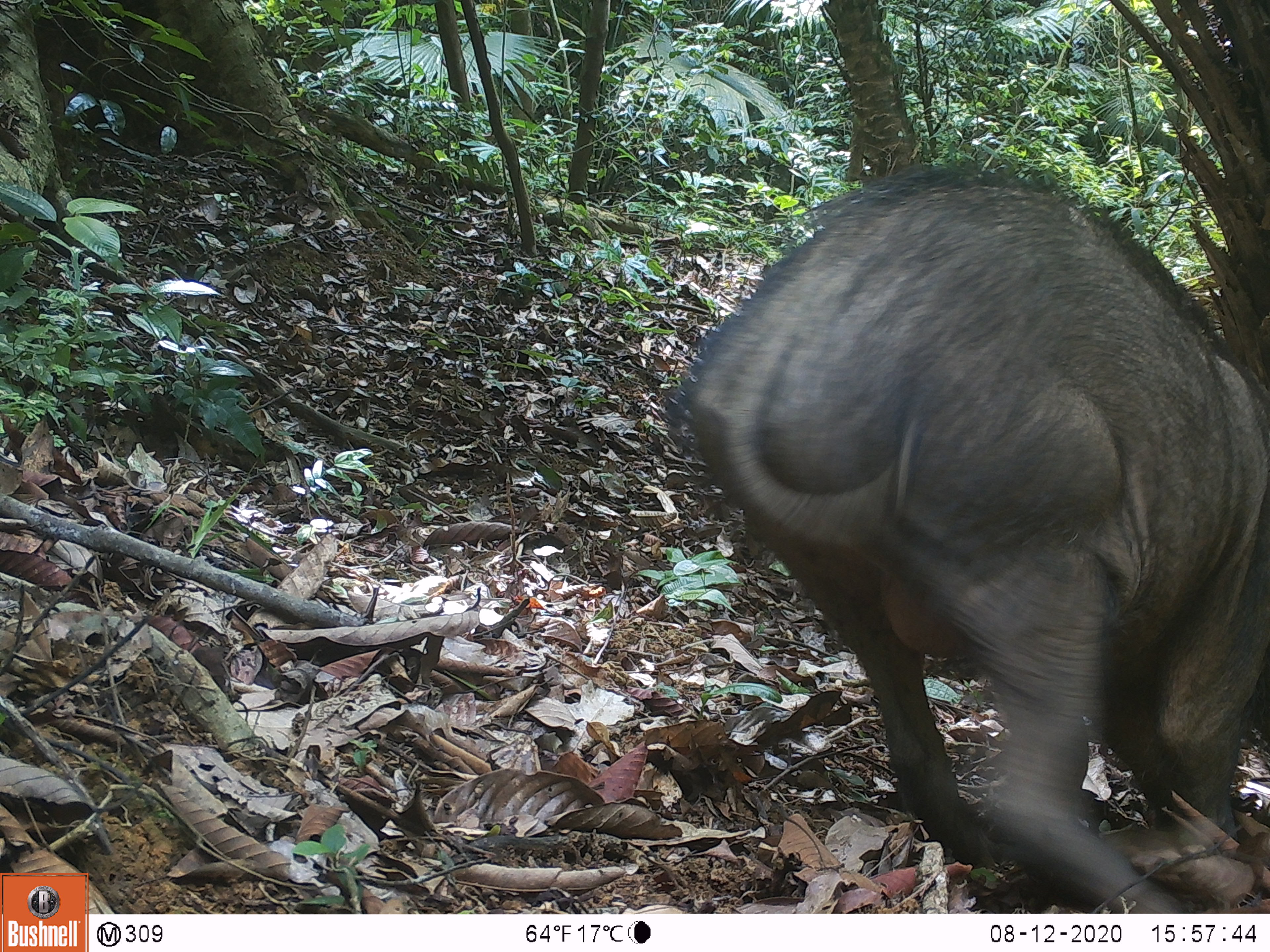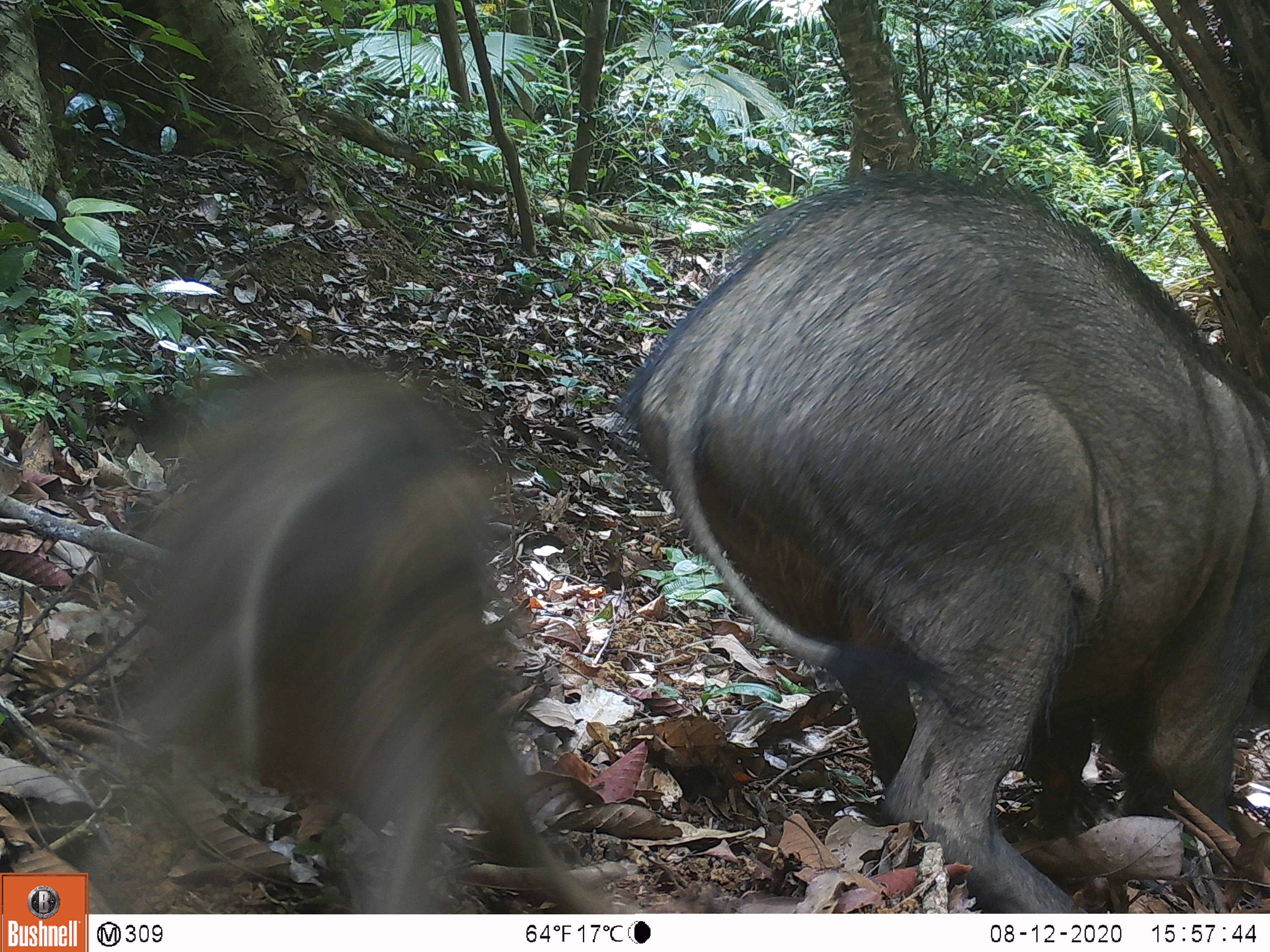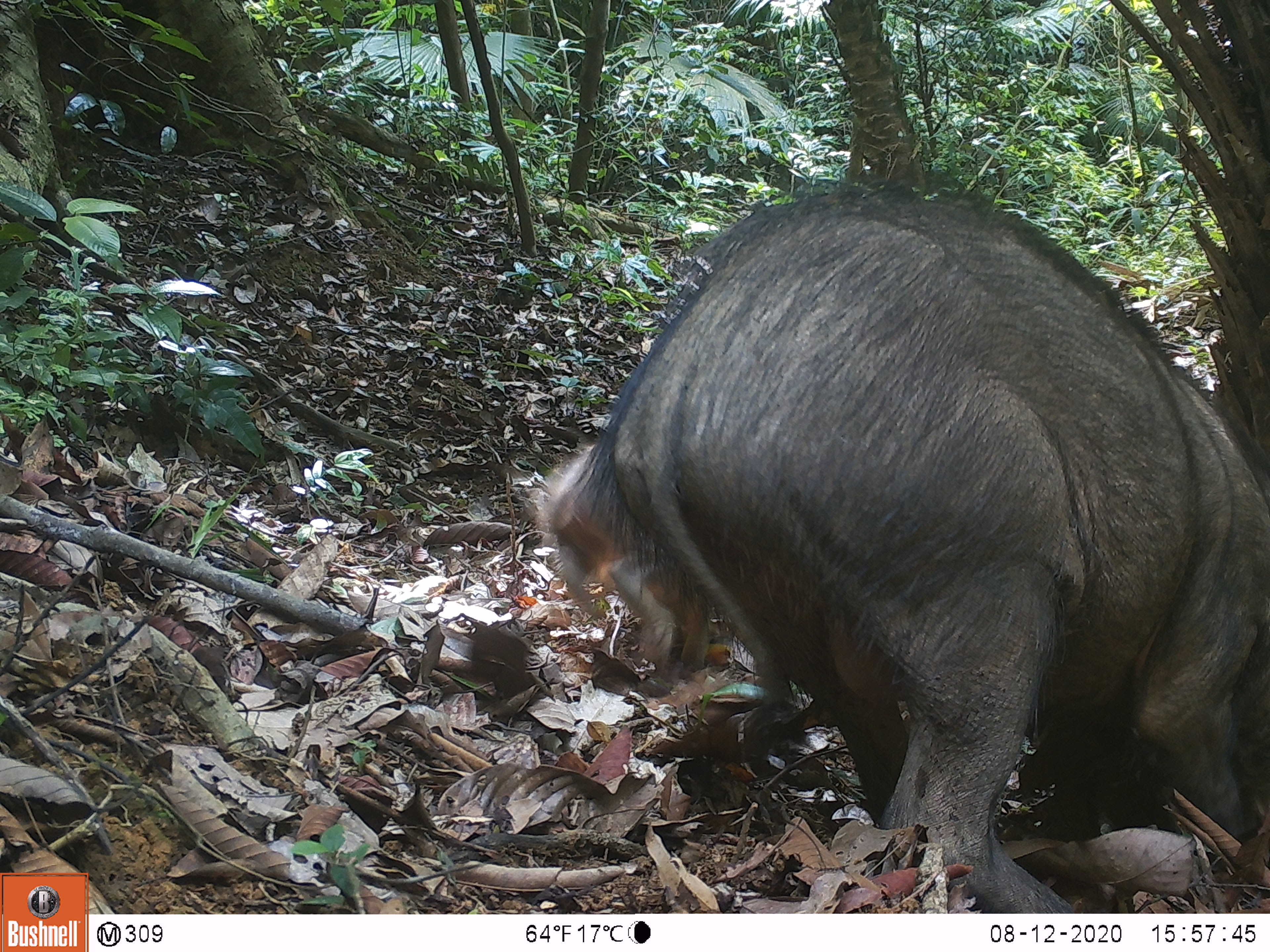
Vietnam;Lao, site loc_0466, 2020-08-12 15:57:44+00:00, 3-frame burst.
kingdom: Animalia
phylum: Chordata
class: Mammalia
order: Artiodactyla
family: Suidae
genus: Sus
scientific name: Sus scrofa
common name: eurasian wild pig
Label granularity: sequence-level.